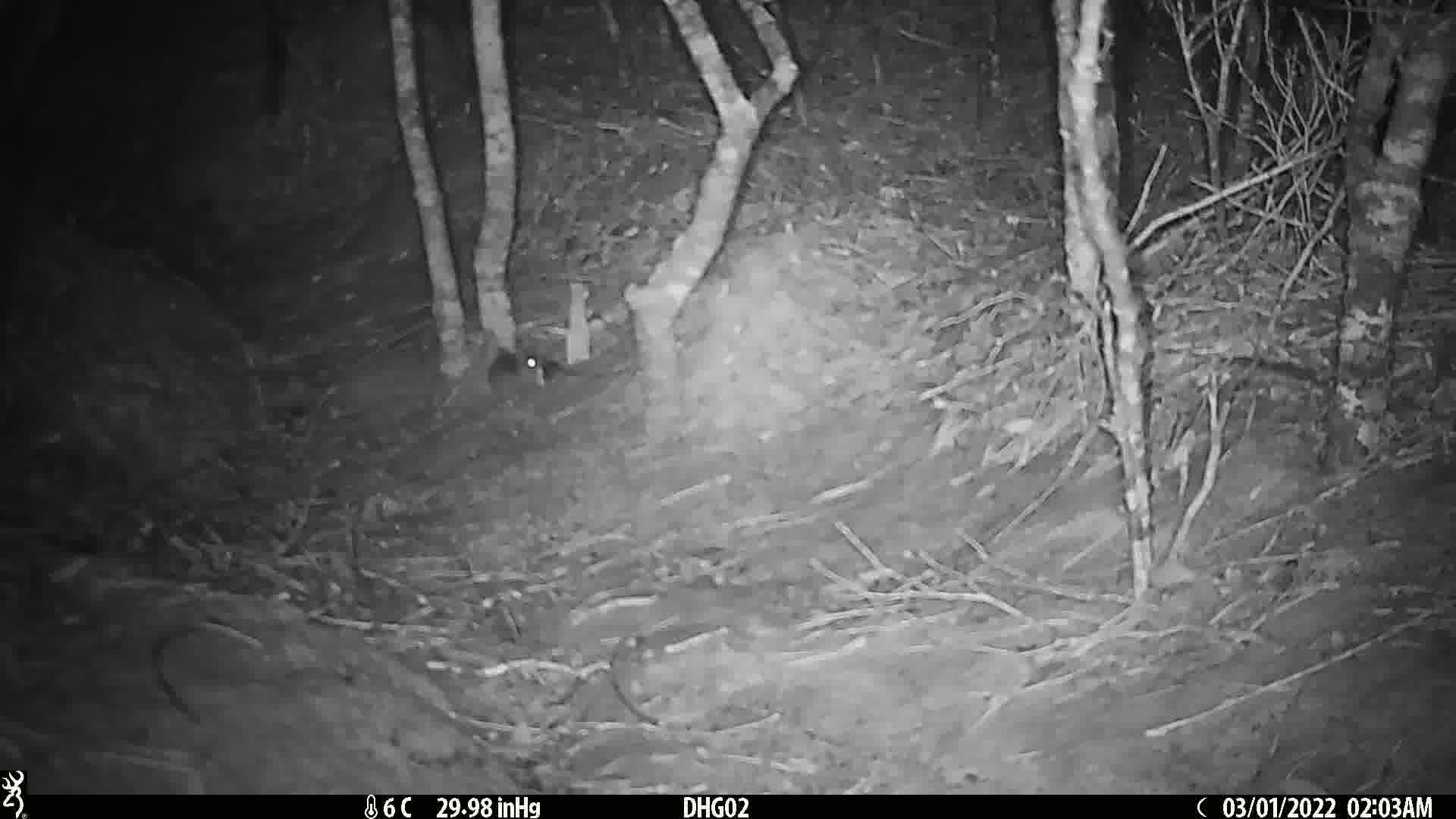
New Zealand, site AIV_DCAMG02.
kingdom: Animalia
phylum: Chordata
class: Mammalia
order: Rodentia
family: Muridae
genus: Mus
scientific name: Mus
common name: mouse